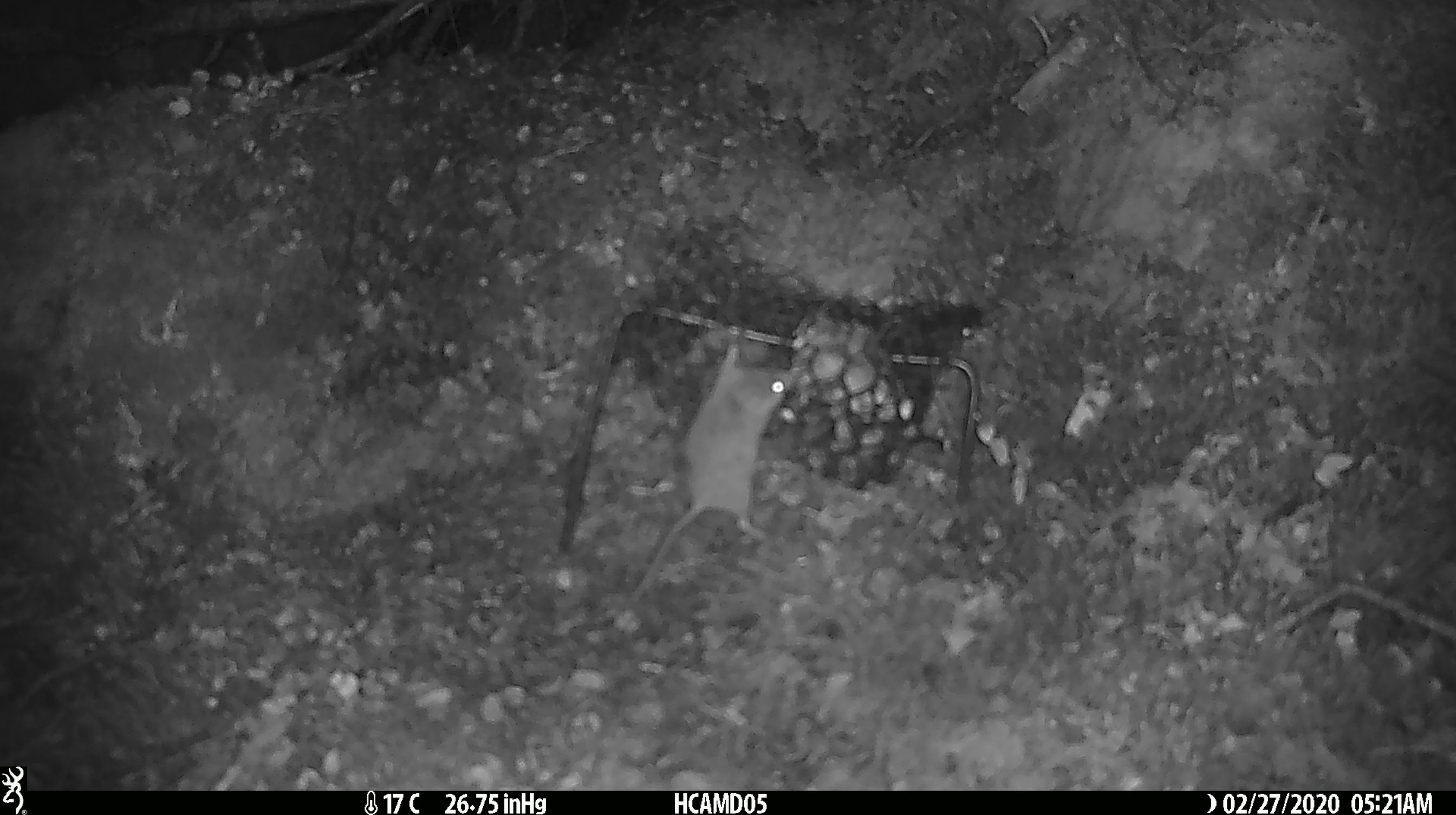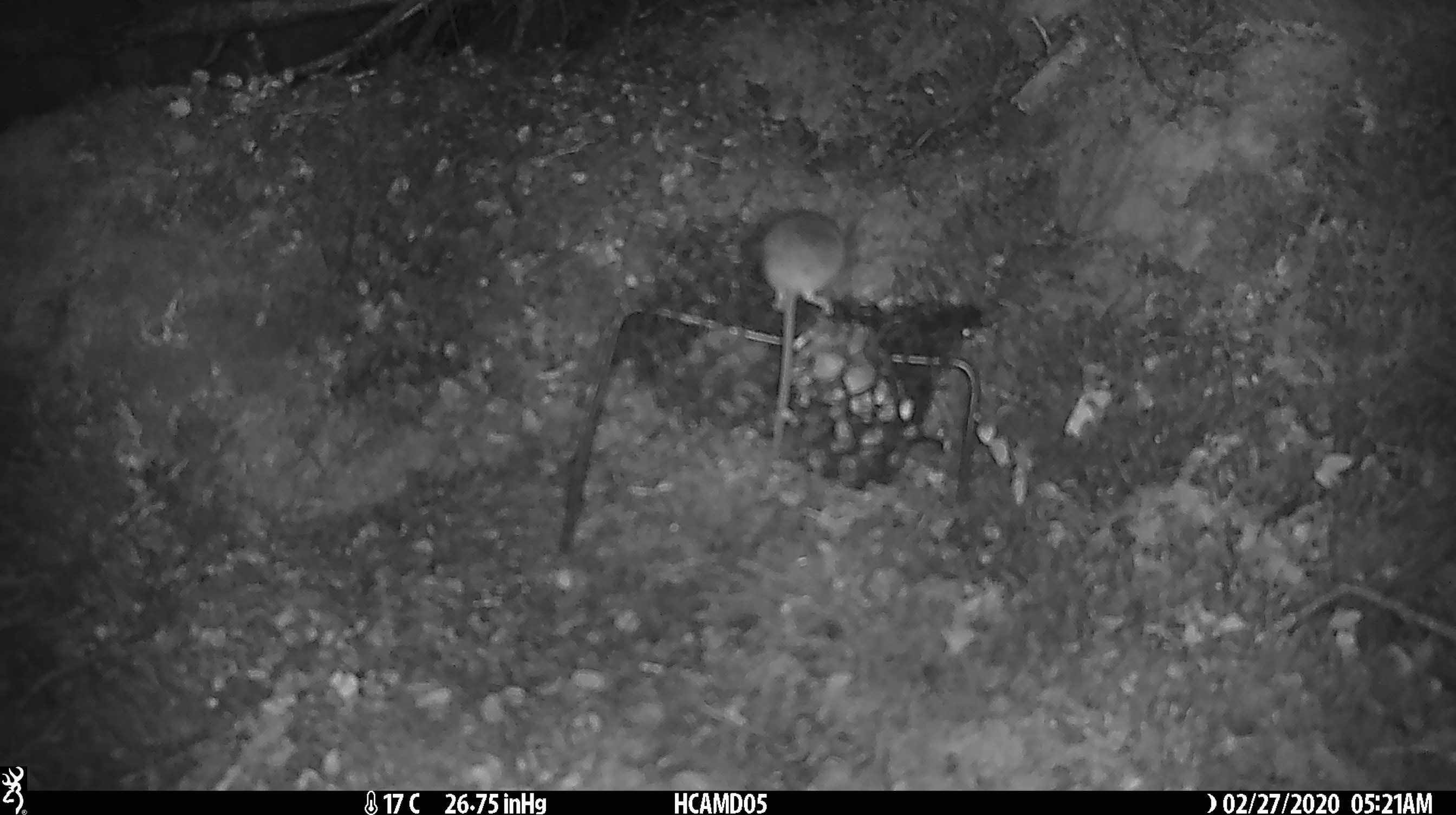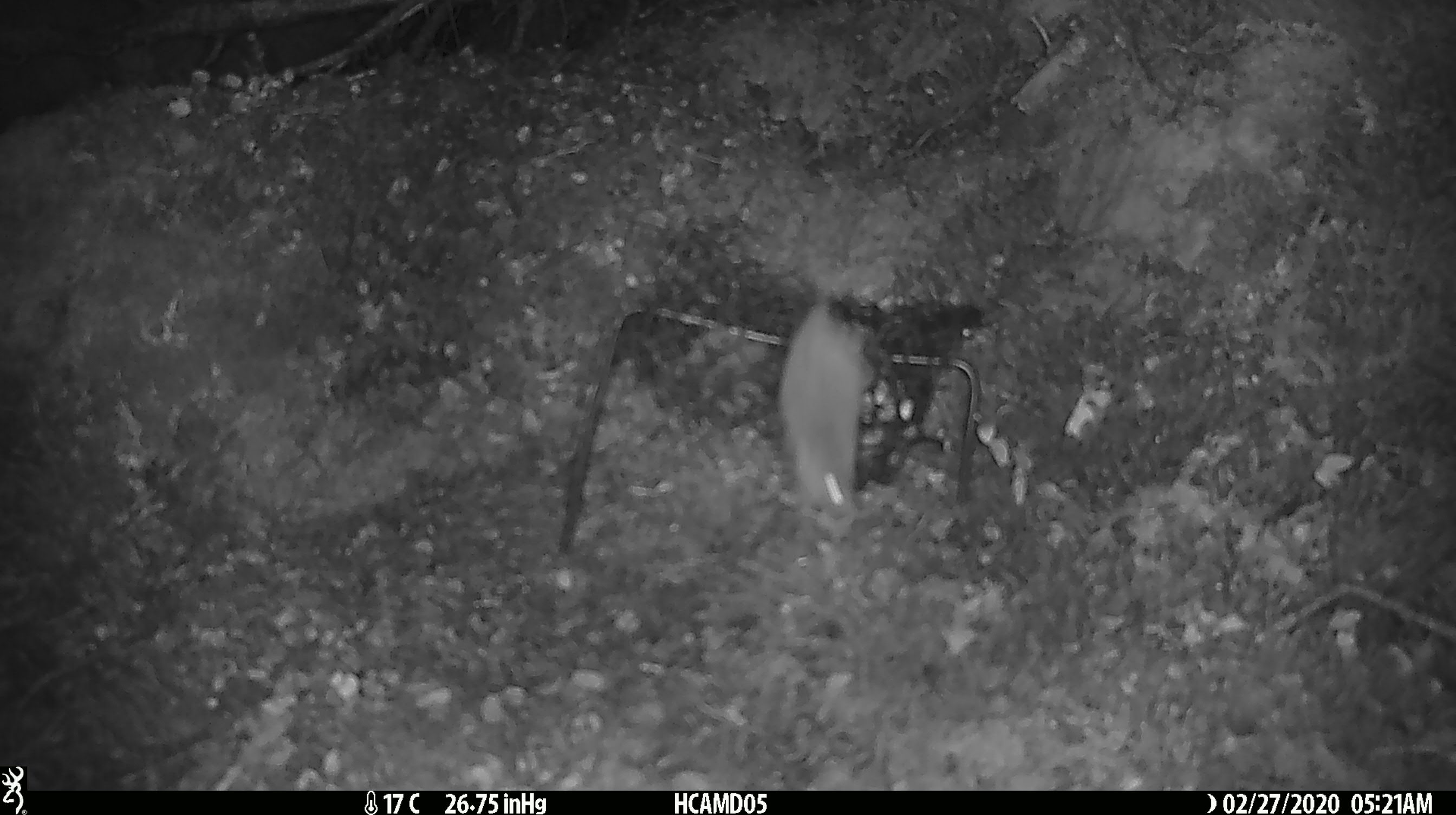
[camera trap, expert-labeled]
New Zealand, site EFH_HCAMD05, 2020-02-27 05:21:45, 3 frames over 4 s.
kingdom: Animalia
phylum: Chordata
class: Mammalia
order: Rodentia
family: Muridae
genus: Mus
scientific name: Mus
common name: mouse